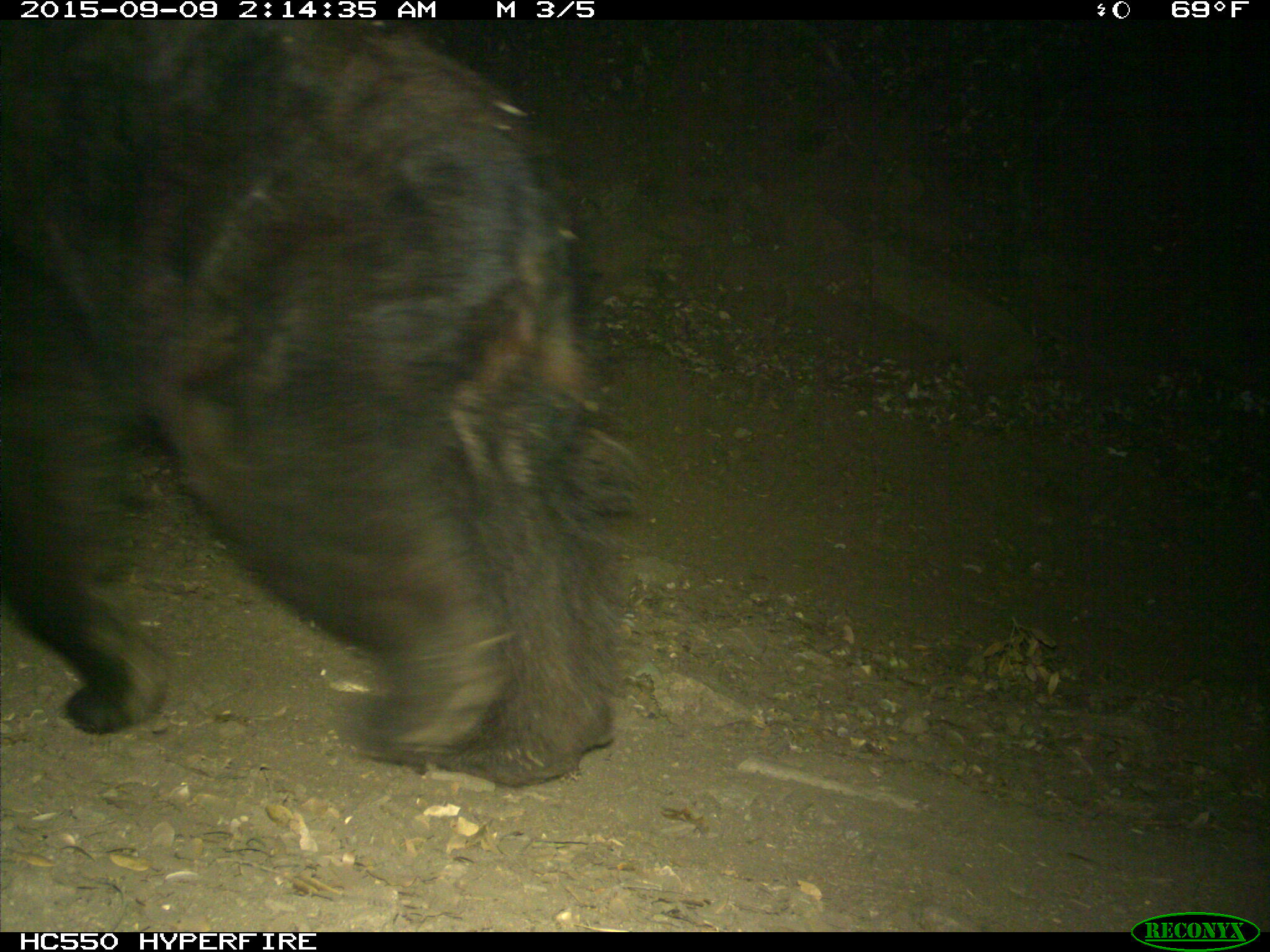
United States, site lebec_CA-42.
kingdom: Animalia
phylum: Chordata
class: Mammalia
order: Carnivora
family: Ursidae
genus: Ursus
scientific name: Ursus americanus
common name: american black bear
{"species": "Ursus americanus (american black bear)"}